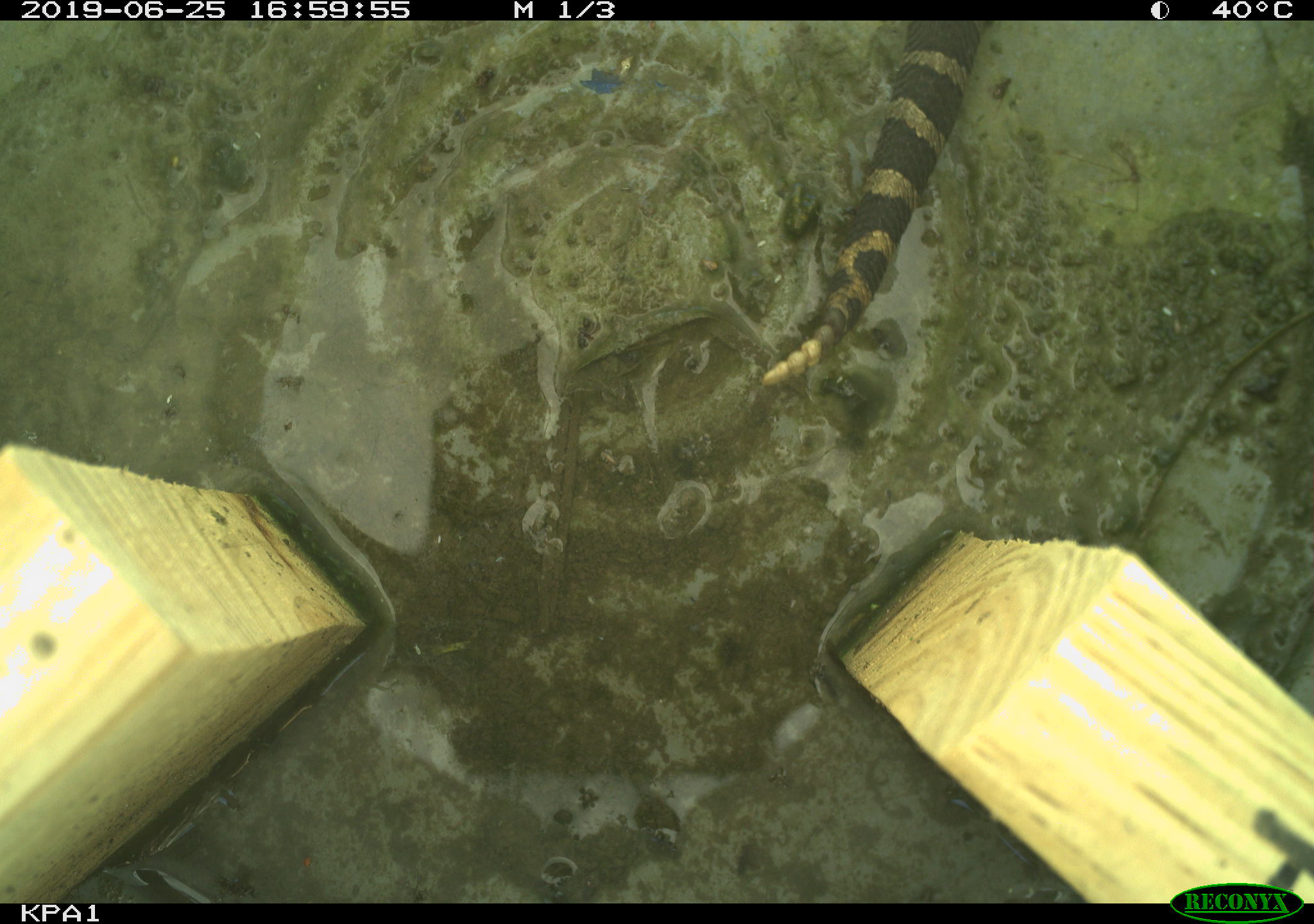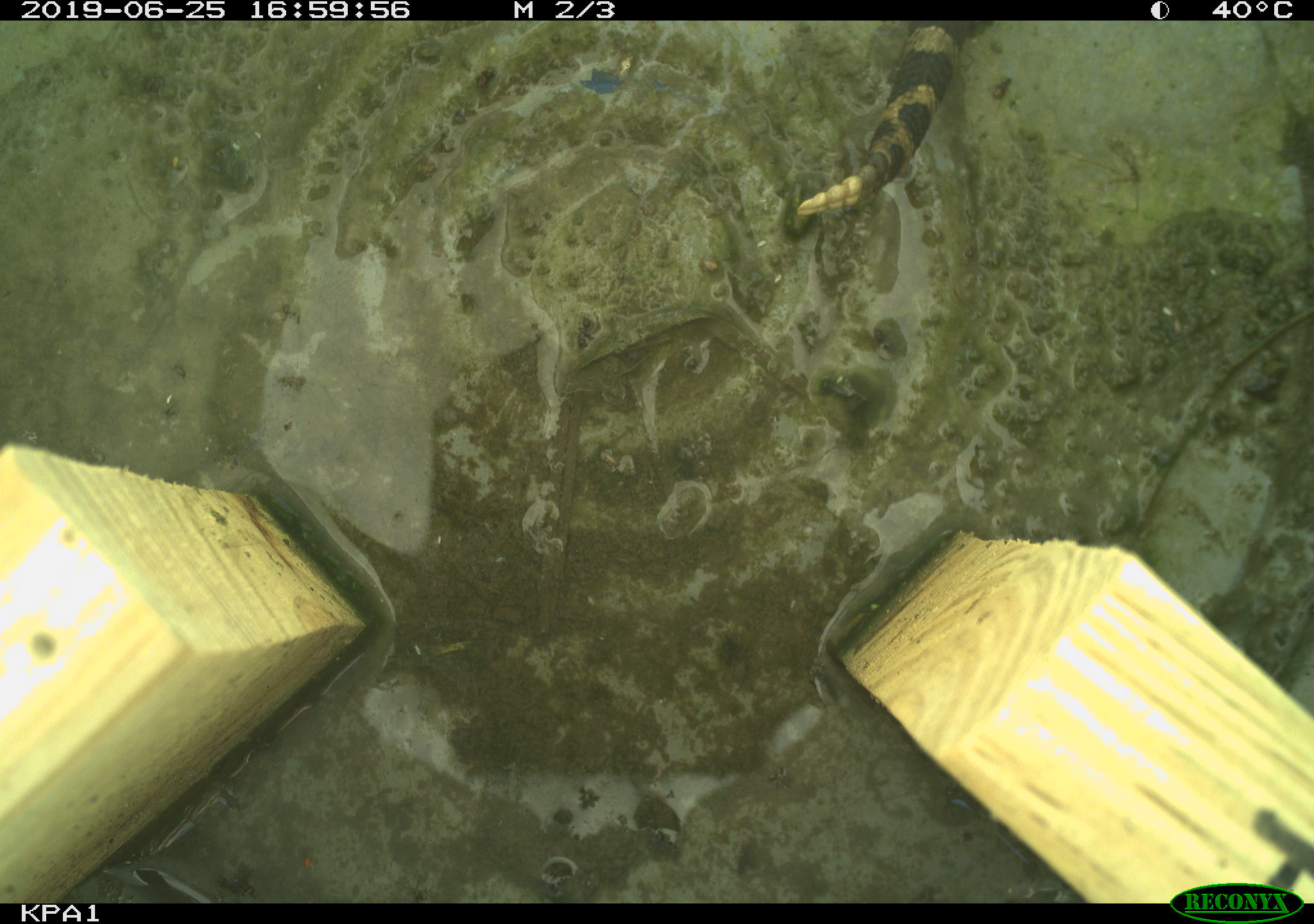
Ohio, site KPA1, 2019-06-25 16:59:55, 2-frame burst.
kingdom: Animalia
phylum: Chordata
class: Reptilia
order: Squamata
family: Viperidae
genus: Sistrurus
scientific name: Sistrurus catenatus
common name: eastern massasauga